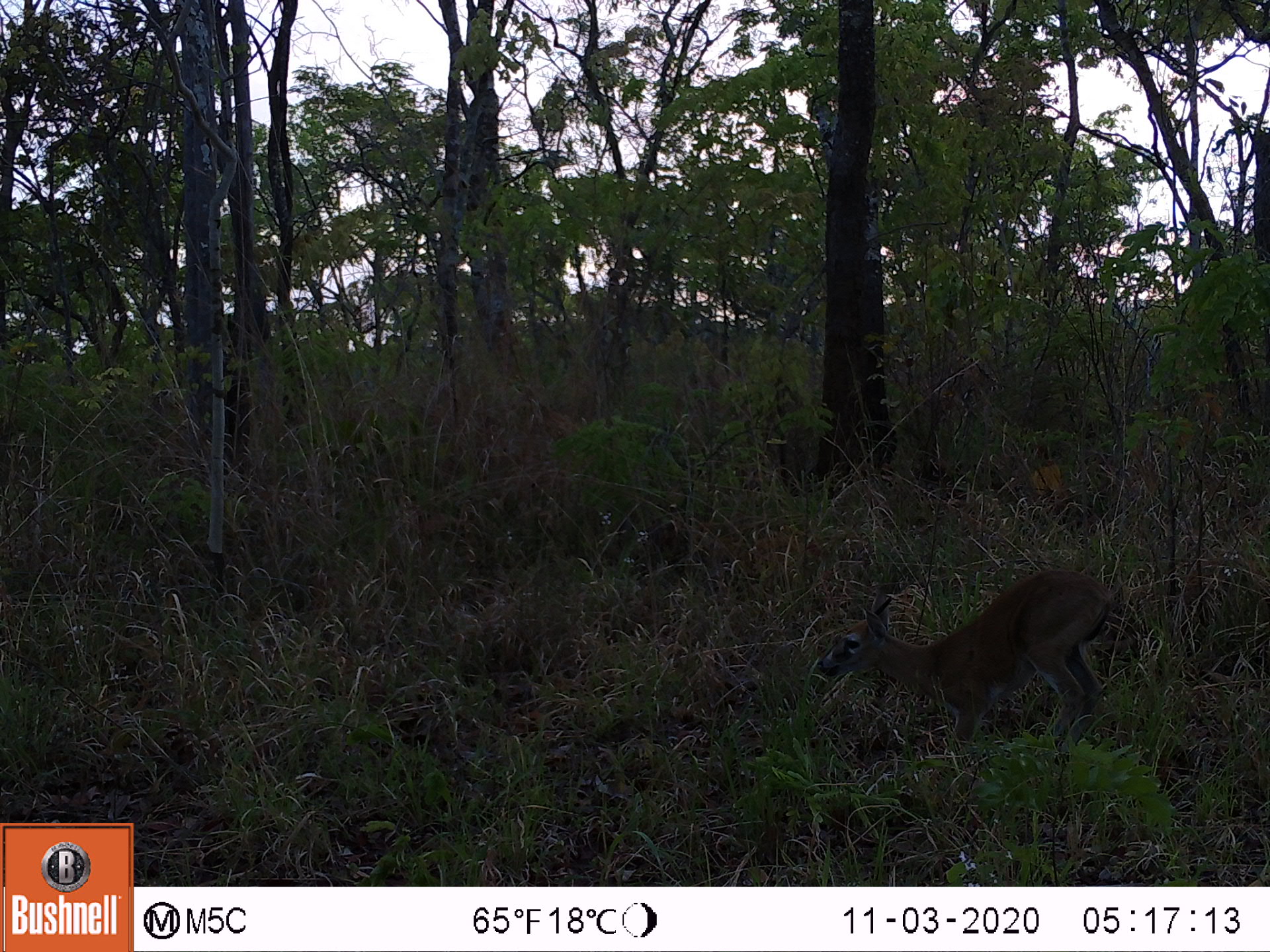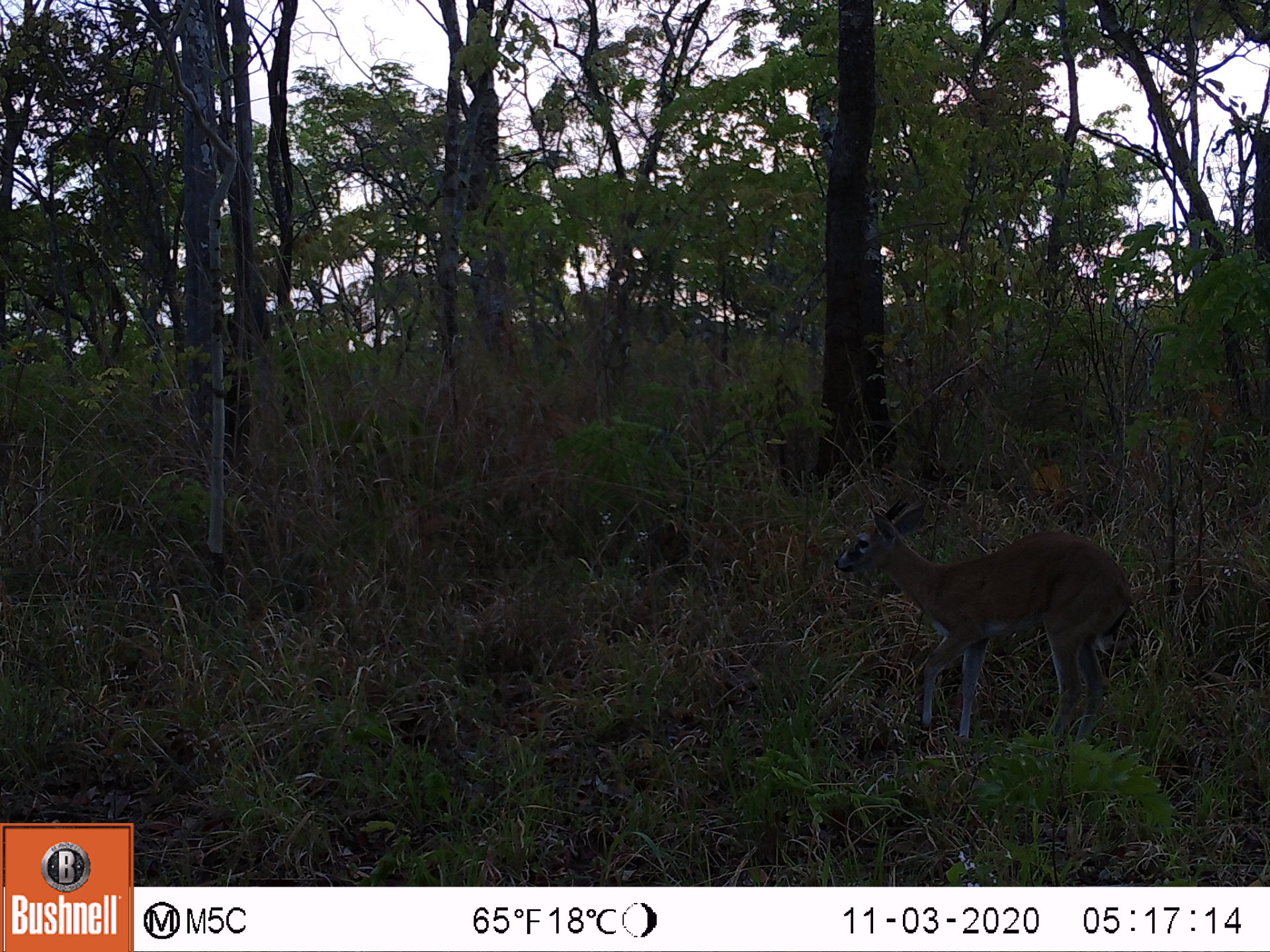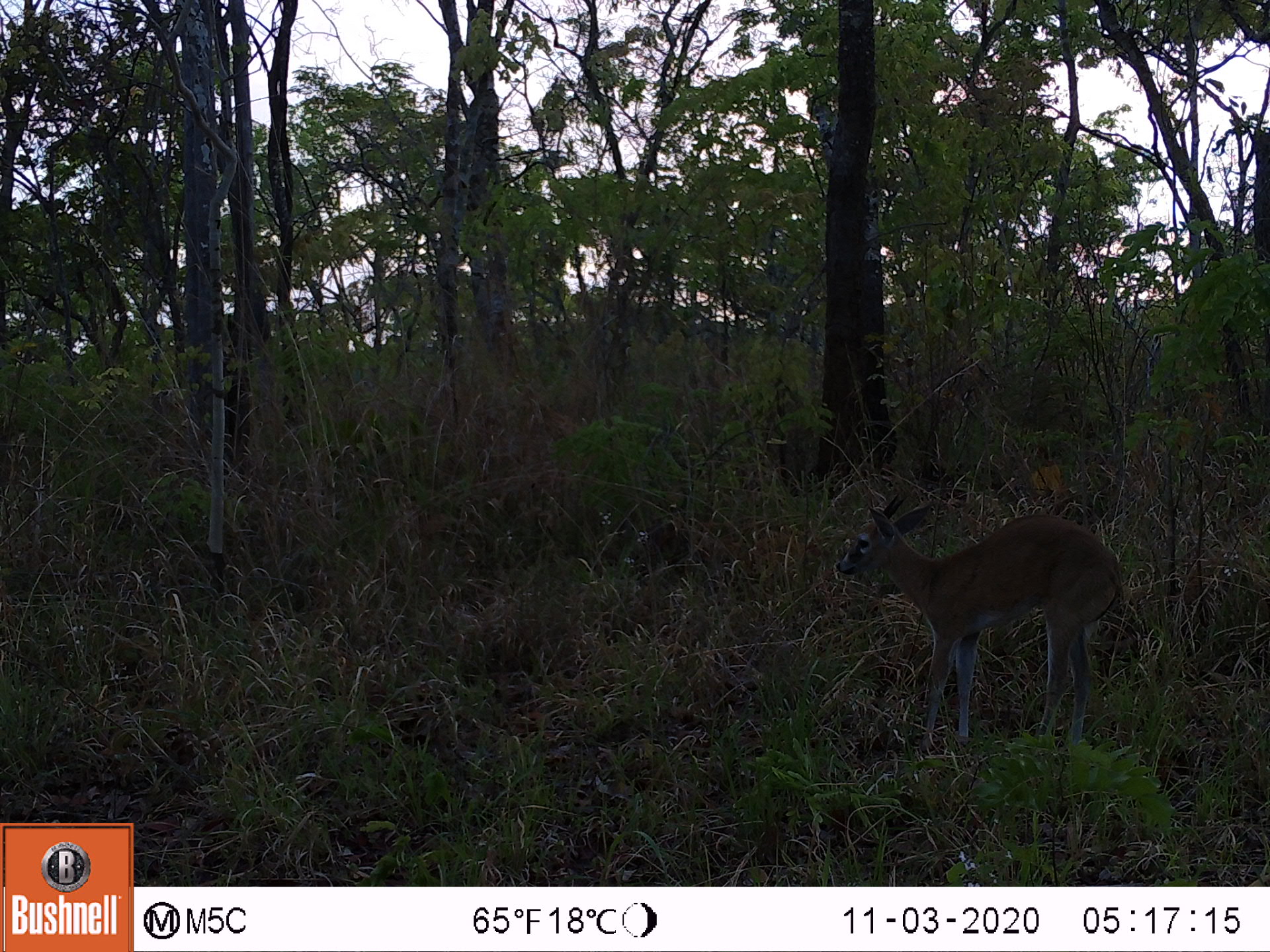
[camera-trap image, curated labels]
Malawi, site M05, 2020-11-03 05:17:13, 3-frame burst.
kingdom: Animalia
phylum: Chordata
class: Mammalia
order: Artiodactyla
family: Bovidae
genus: Sylvicapra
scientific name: Sylvicapra grimmia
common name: common duiker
Common duiker (Sylvicapra grimmia), count 1.